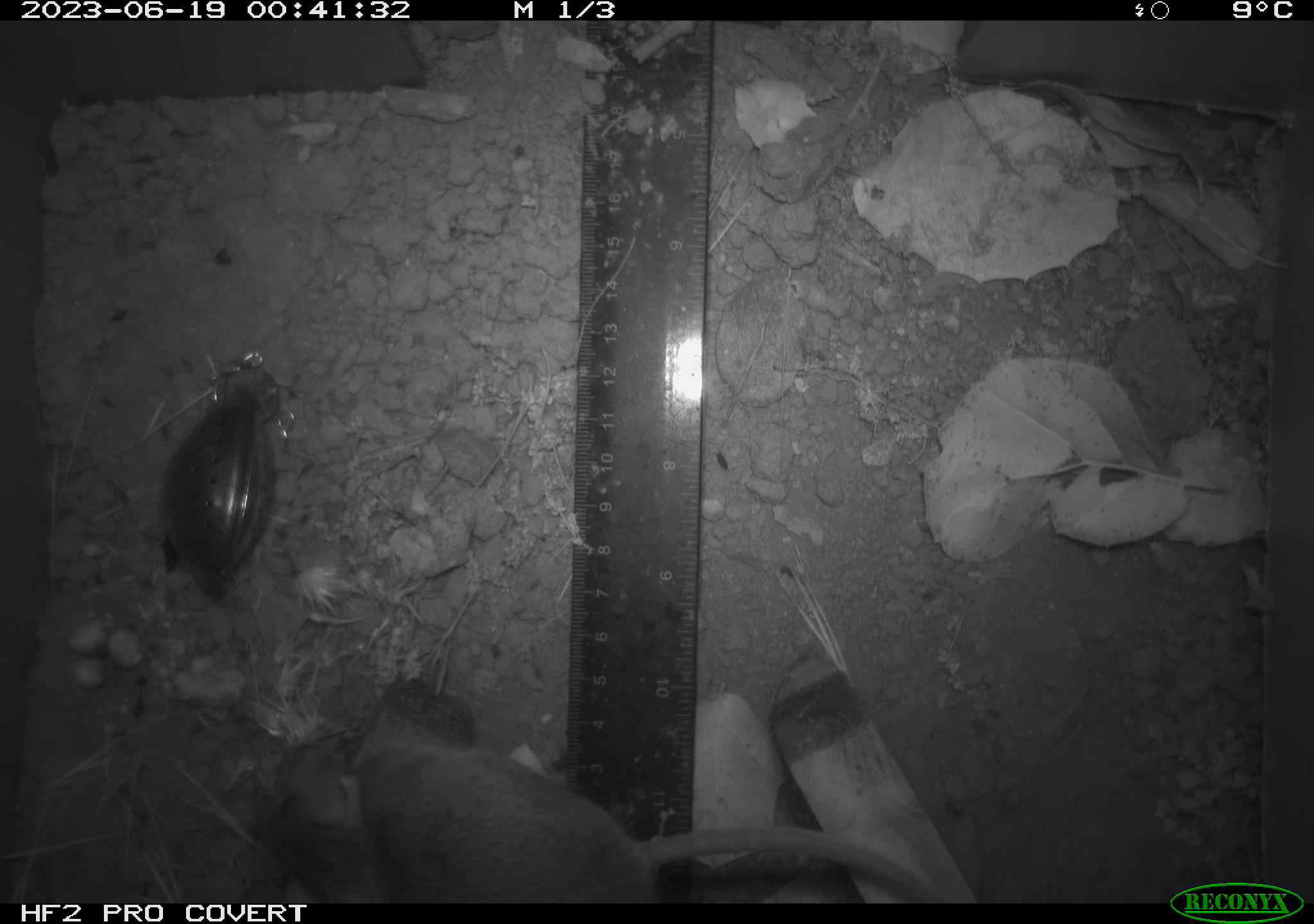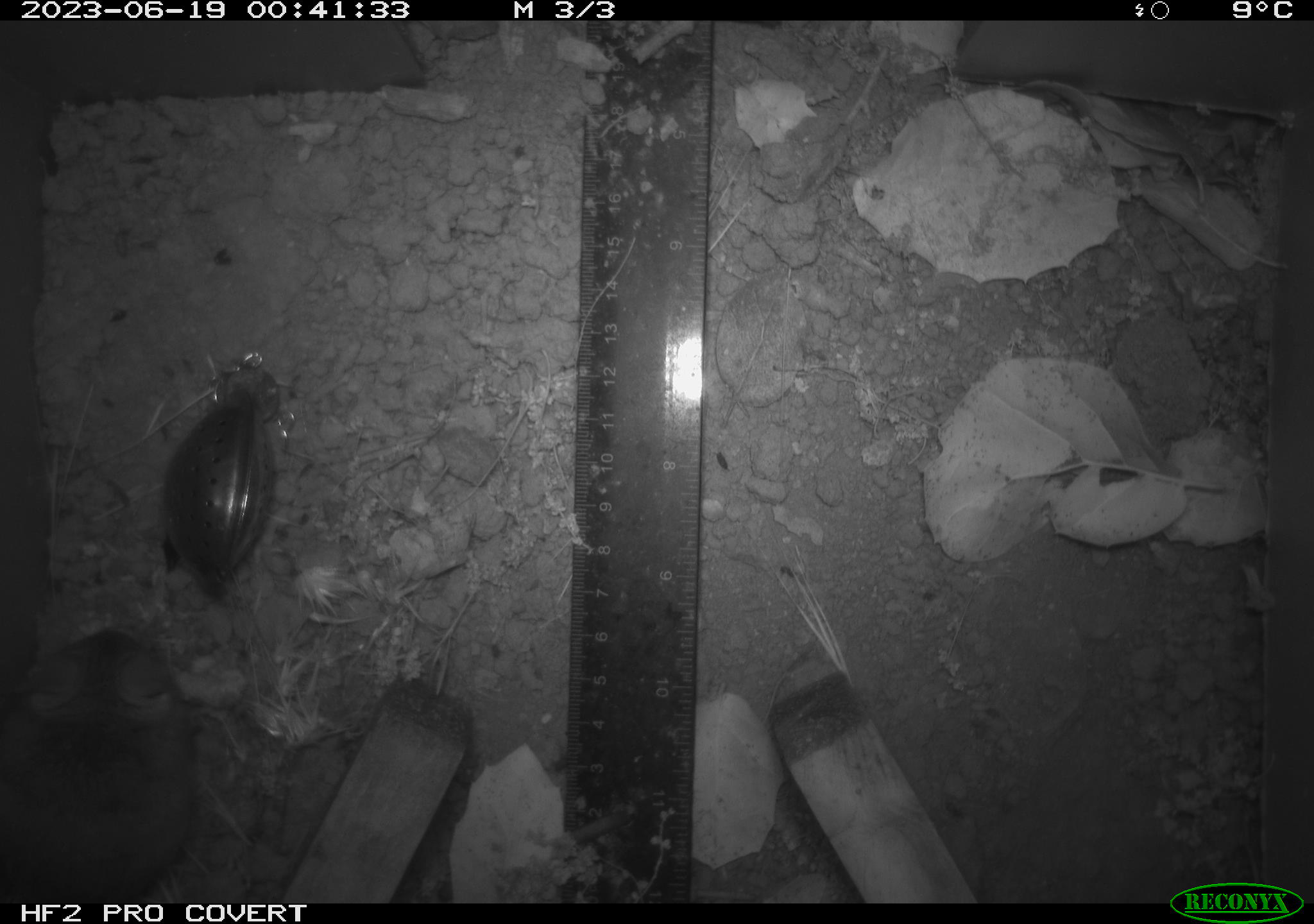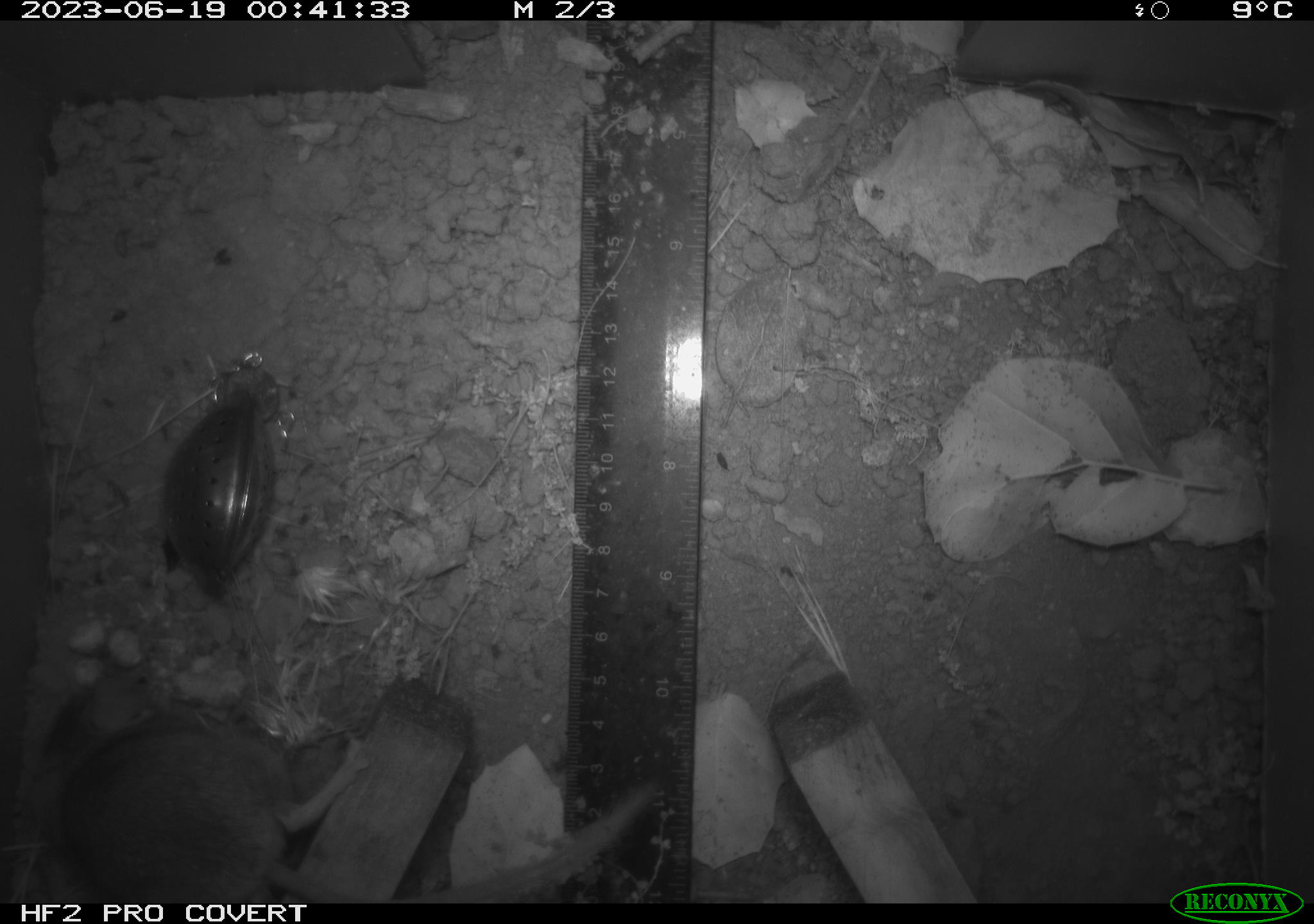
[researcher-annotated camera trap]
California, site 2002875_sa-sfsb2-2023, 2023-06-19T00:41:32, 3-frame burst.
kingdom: Animalia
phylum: Chordata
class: Mammalia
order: Rodentia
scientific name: Rodentia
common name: mouse species